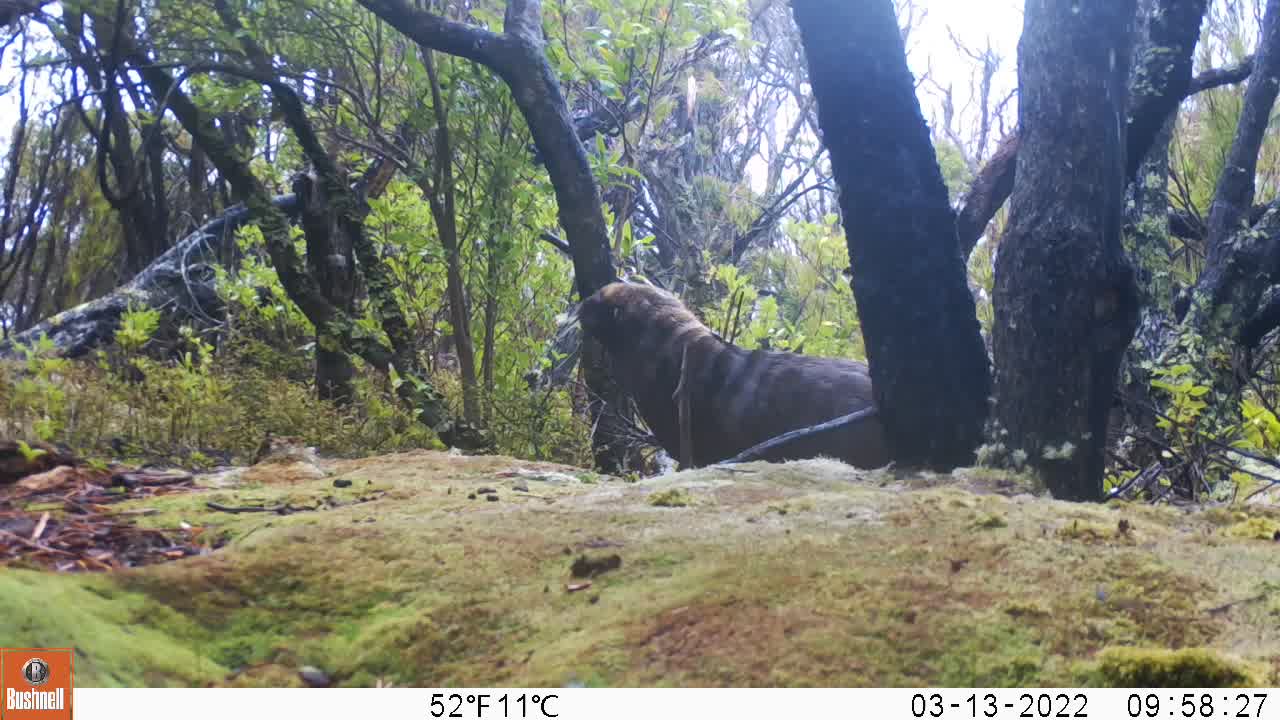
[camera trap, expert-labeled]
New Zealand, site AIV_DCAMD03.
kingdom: Animalia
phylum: Chordata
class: Mammalia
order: Carnivora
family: Otariidae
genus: Phocarctos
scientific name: Phocarctos hookeri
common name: new zealand sea lion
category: sealion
Sealion (new zealand sea lion) (Phocarctos hookeri).